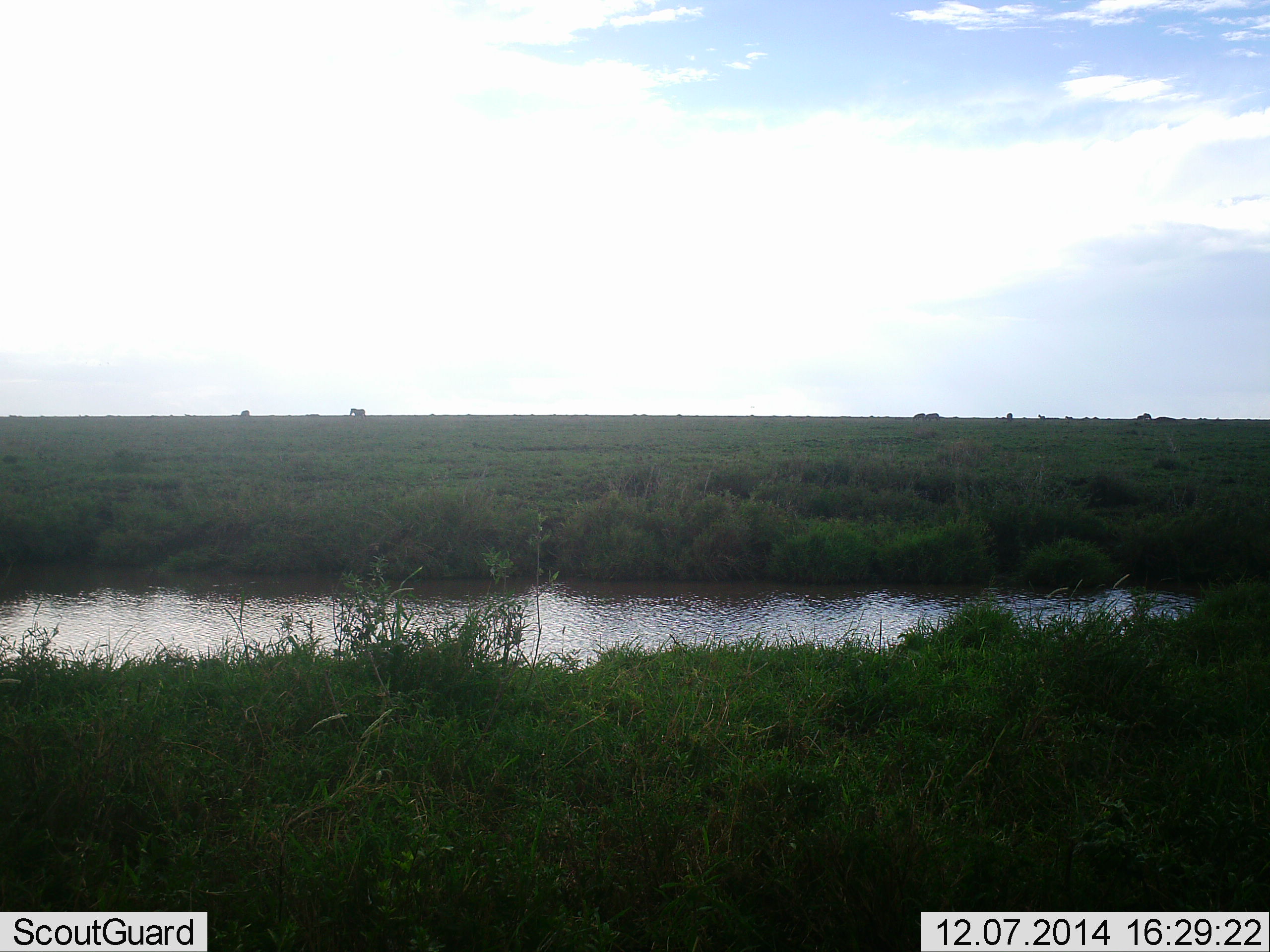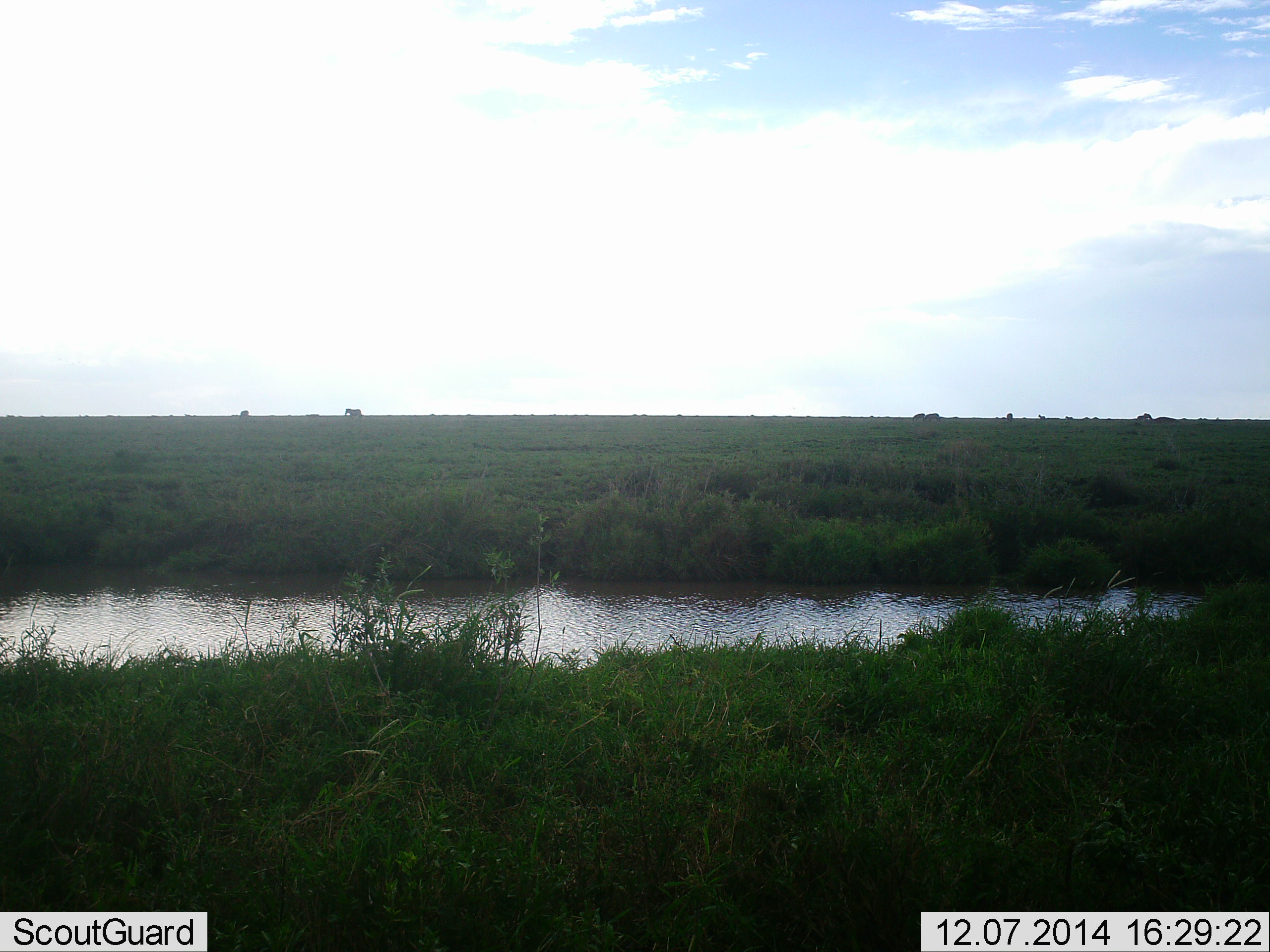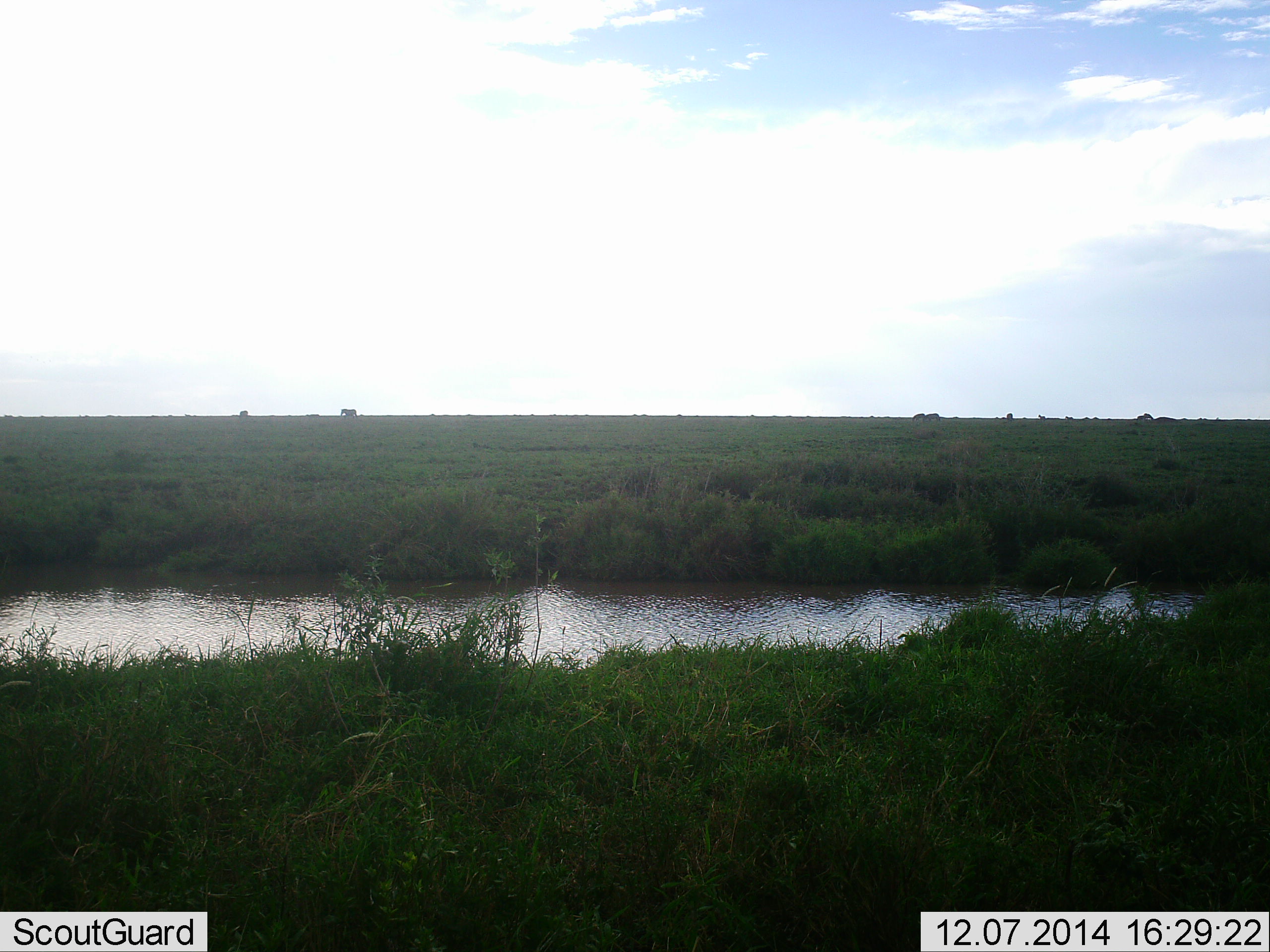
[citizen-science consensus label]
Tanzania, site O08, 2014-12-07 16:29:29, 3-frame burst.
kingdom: Animalia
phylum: Chordata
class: Mammalia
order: Proboscidea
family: Elephantidae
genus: Loxodonta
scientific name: Loxodonta africana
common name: african bush elephant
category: elephant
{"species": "elephant (african bush elephant) (Loxodonta africana)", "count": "1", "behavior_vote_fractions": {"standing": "0%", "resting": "0%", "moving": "100%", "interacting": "0%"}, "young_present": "0%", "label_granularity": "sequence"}